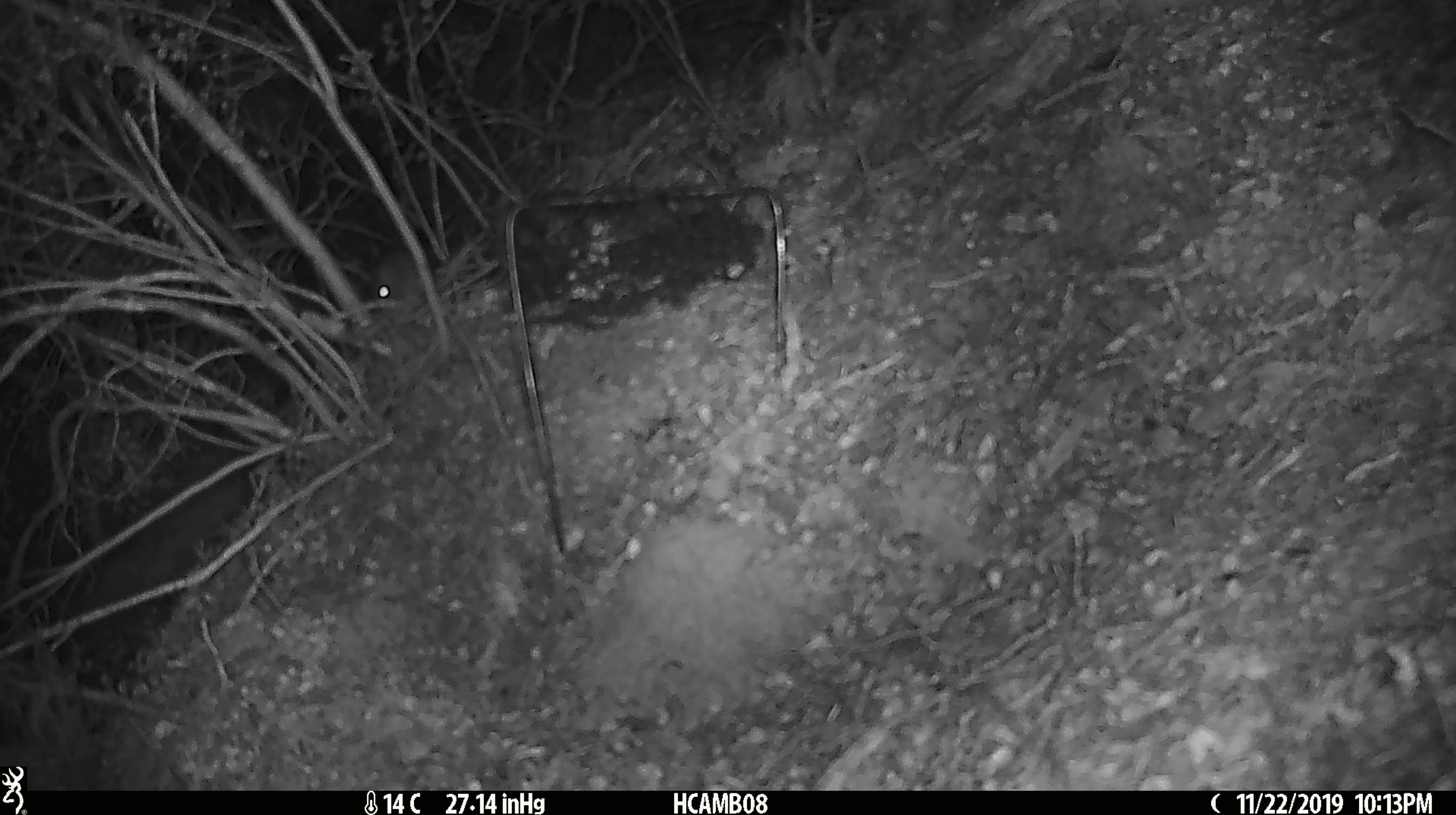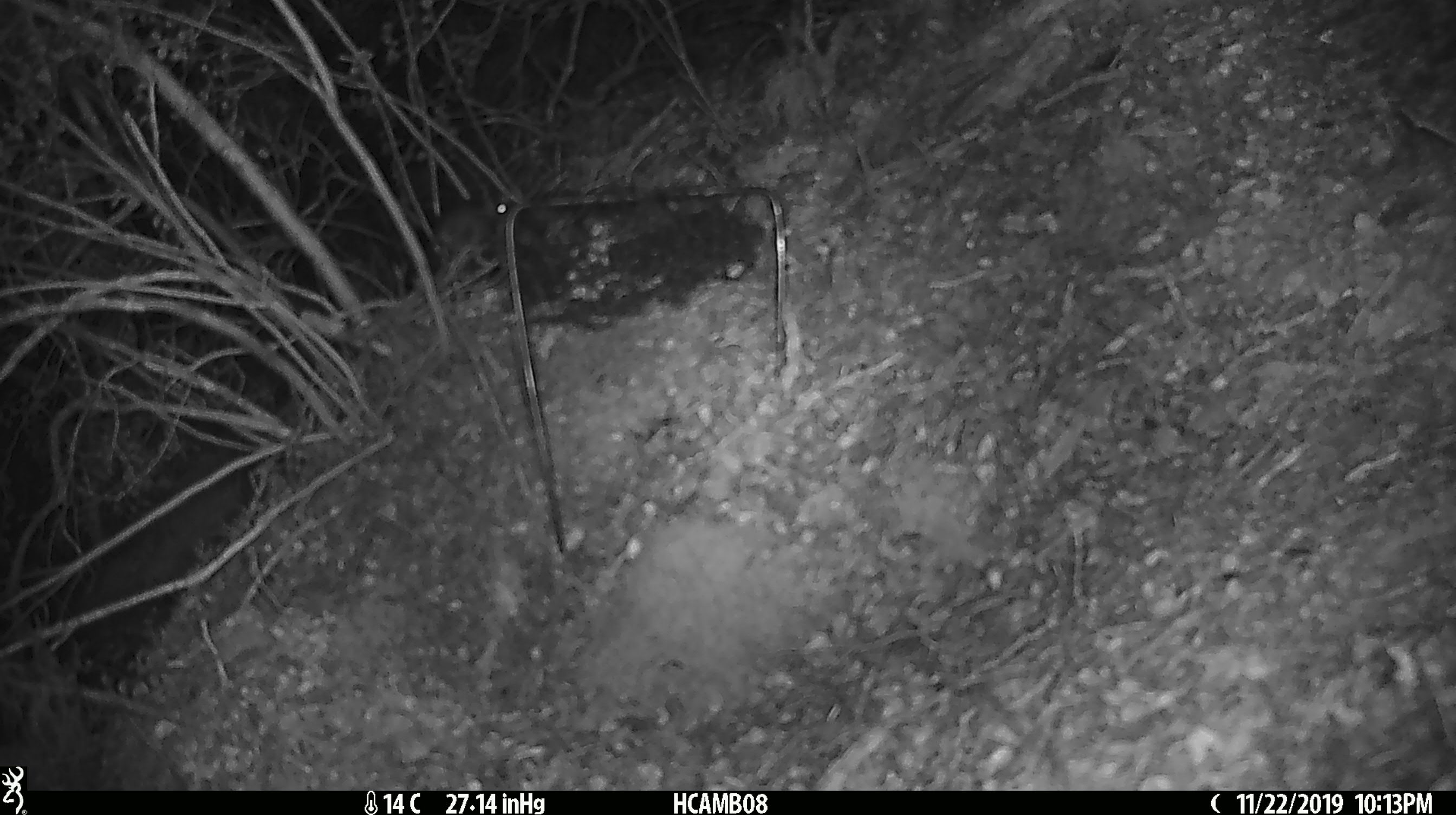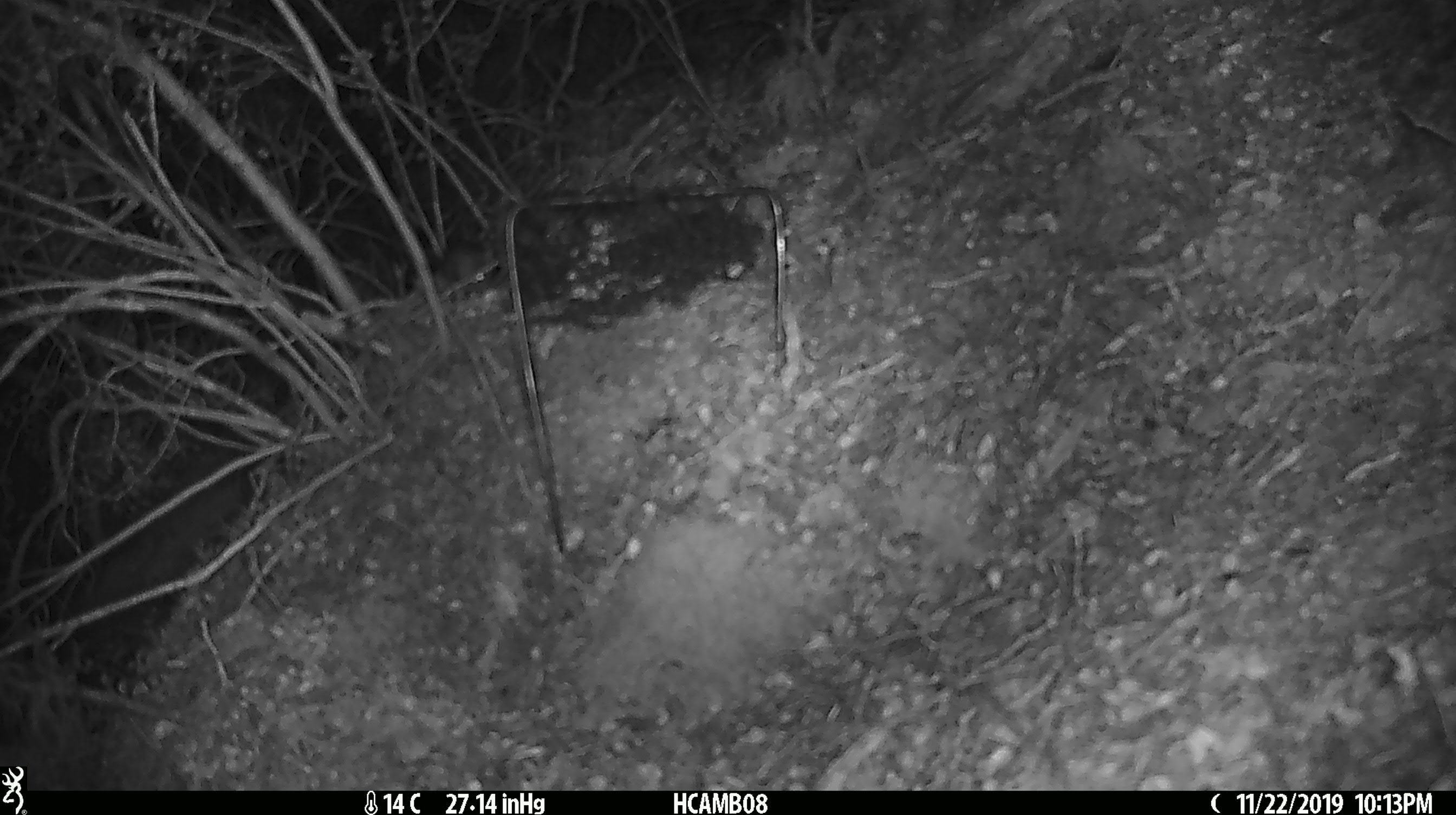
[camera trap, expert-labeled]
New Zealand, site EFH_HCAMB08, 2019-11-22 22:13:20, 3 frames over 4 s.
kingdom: Animalia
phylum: Chordata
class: Mammalia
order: Rodentia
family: Muridae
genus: Mus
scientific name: Mus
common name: mouse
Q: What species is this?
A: Mouse (Mus).